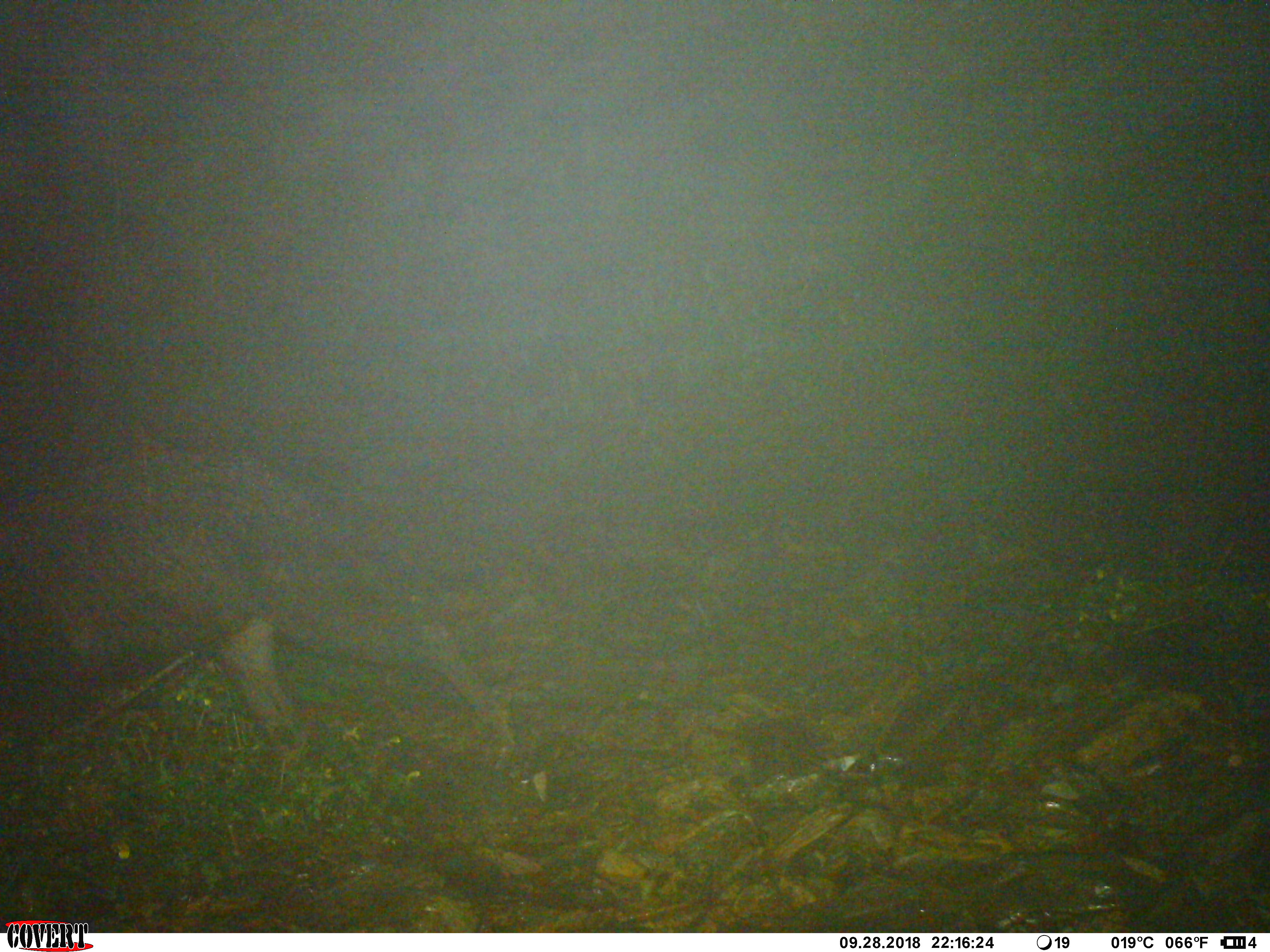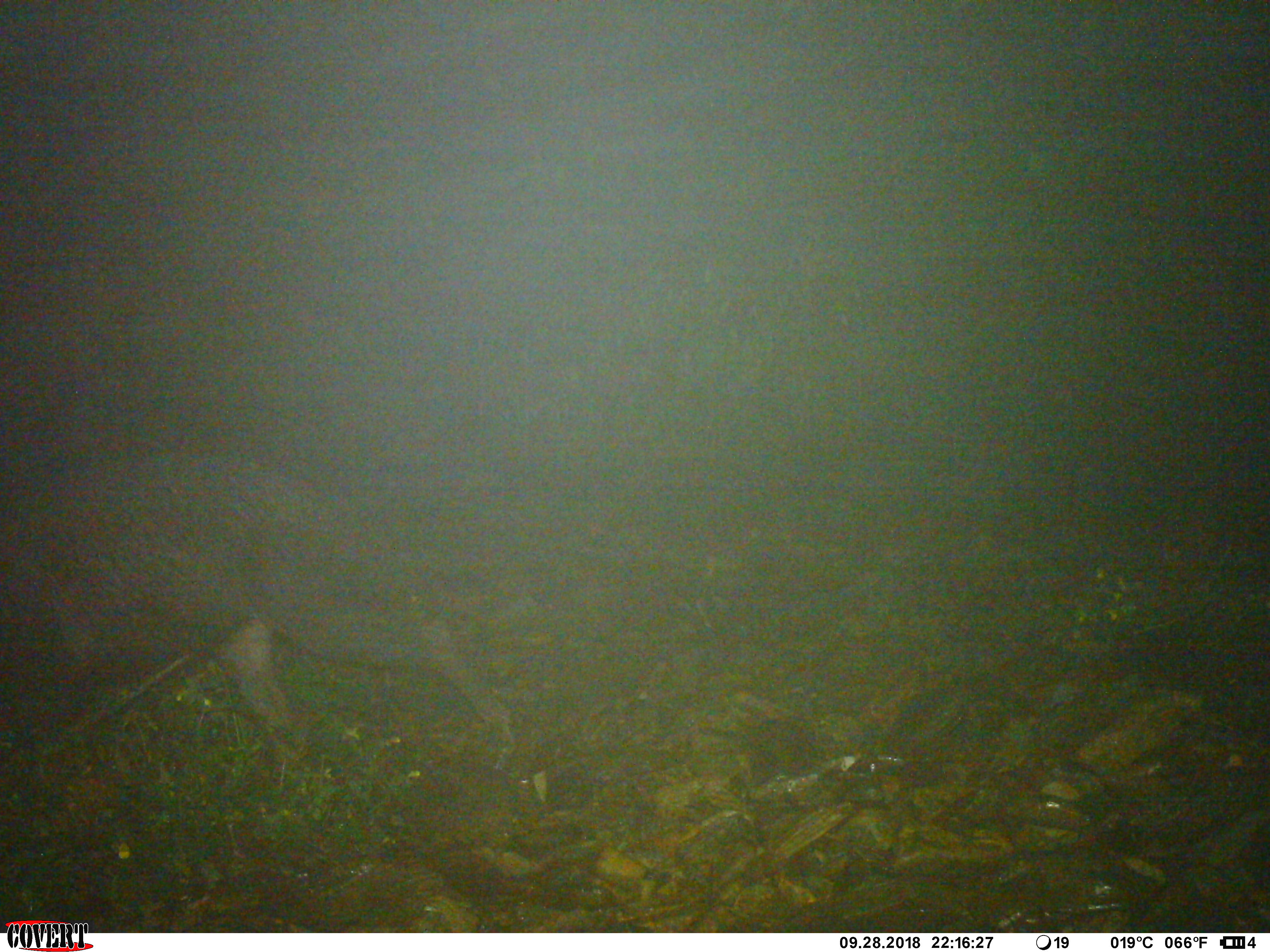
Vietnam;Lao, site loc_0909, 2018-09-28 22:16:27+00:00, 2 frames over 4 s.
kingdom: Animalia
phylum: Chordata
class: Mammalia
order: Artiodactyla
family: Bovidae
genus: Capricornis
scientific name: Capricornis sumatraensis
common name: chinese serow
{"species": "chinese serow (Capricornis sumatraensis)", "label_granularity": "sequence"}